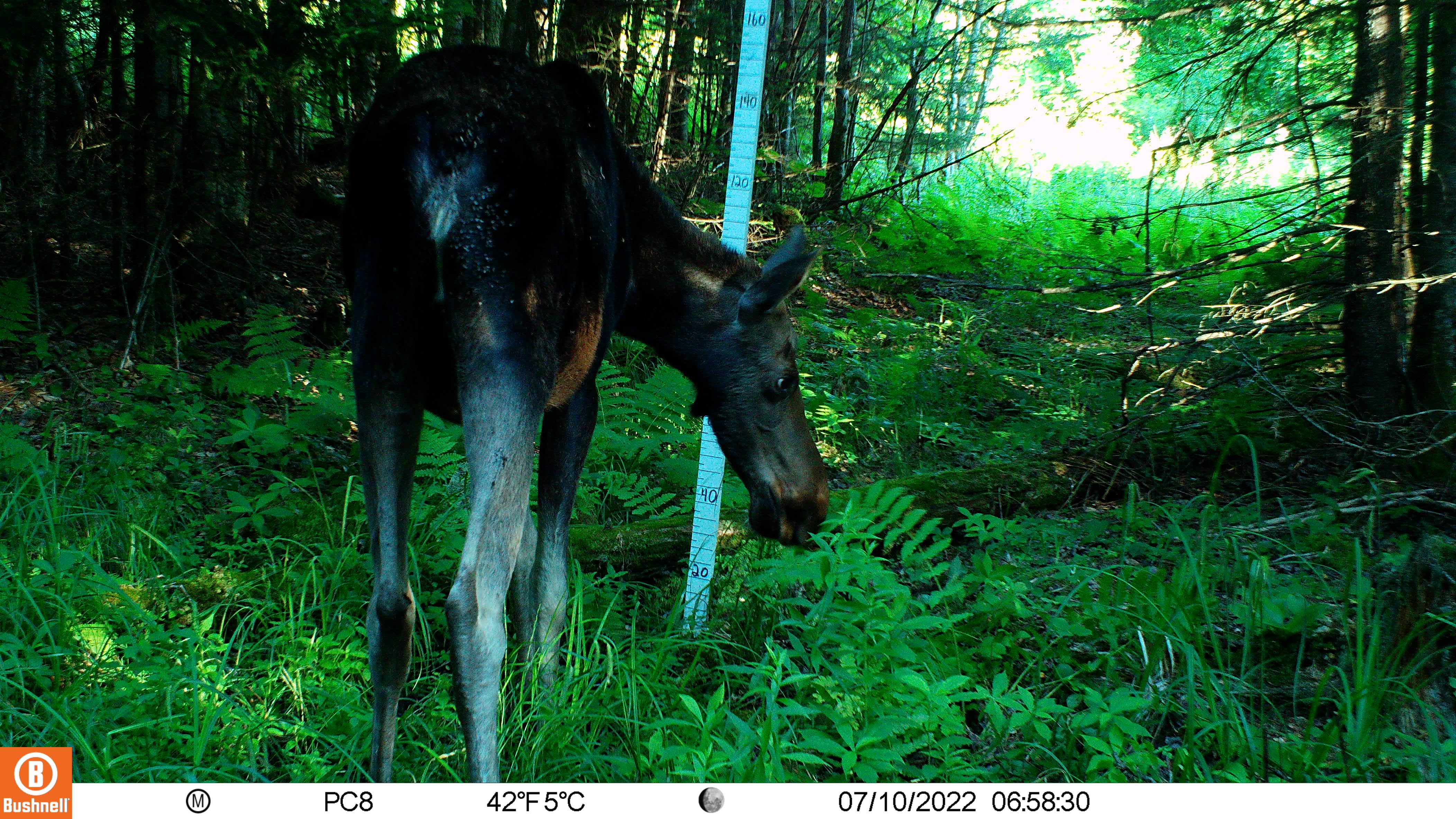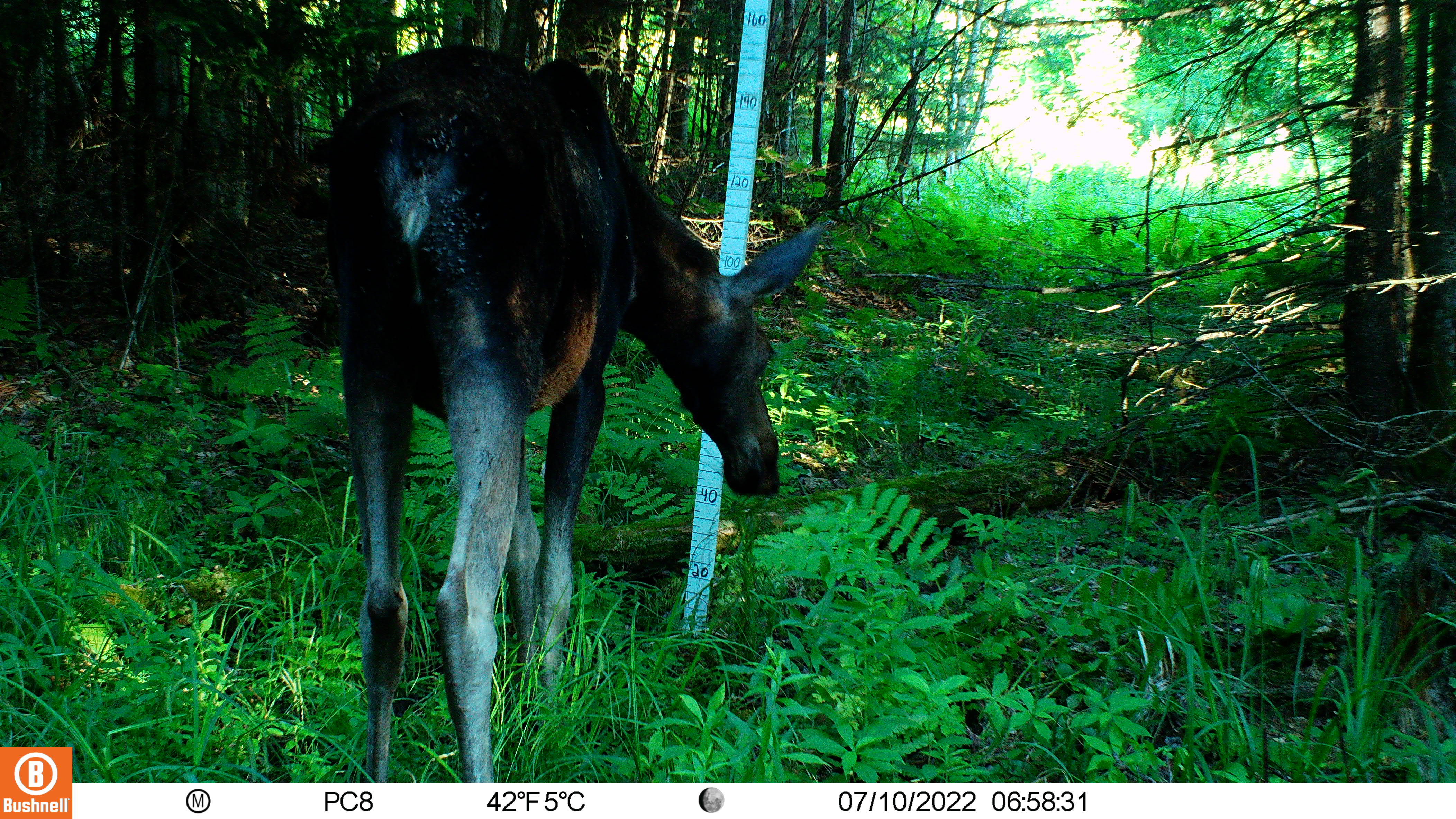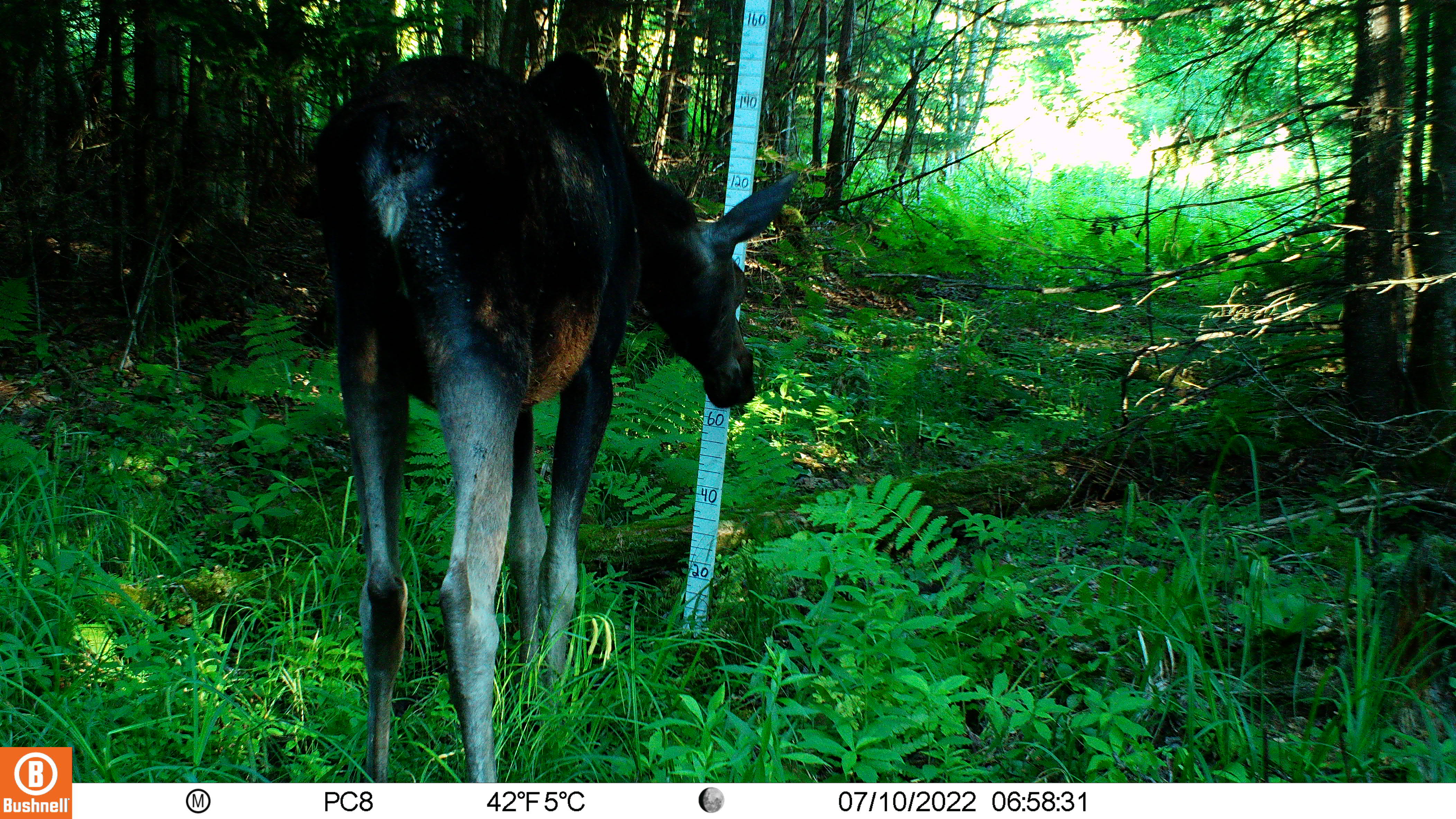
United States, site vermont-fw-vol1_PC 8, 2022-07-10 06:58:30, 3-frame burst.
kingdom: Animalia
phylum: Chordata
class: Mammalia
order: Artiodactyla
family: Cervidae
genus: Alces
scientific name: Alces alces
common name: moose